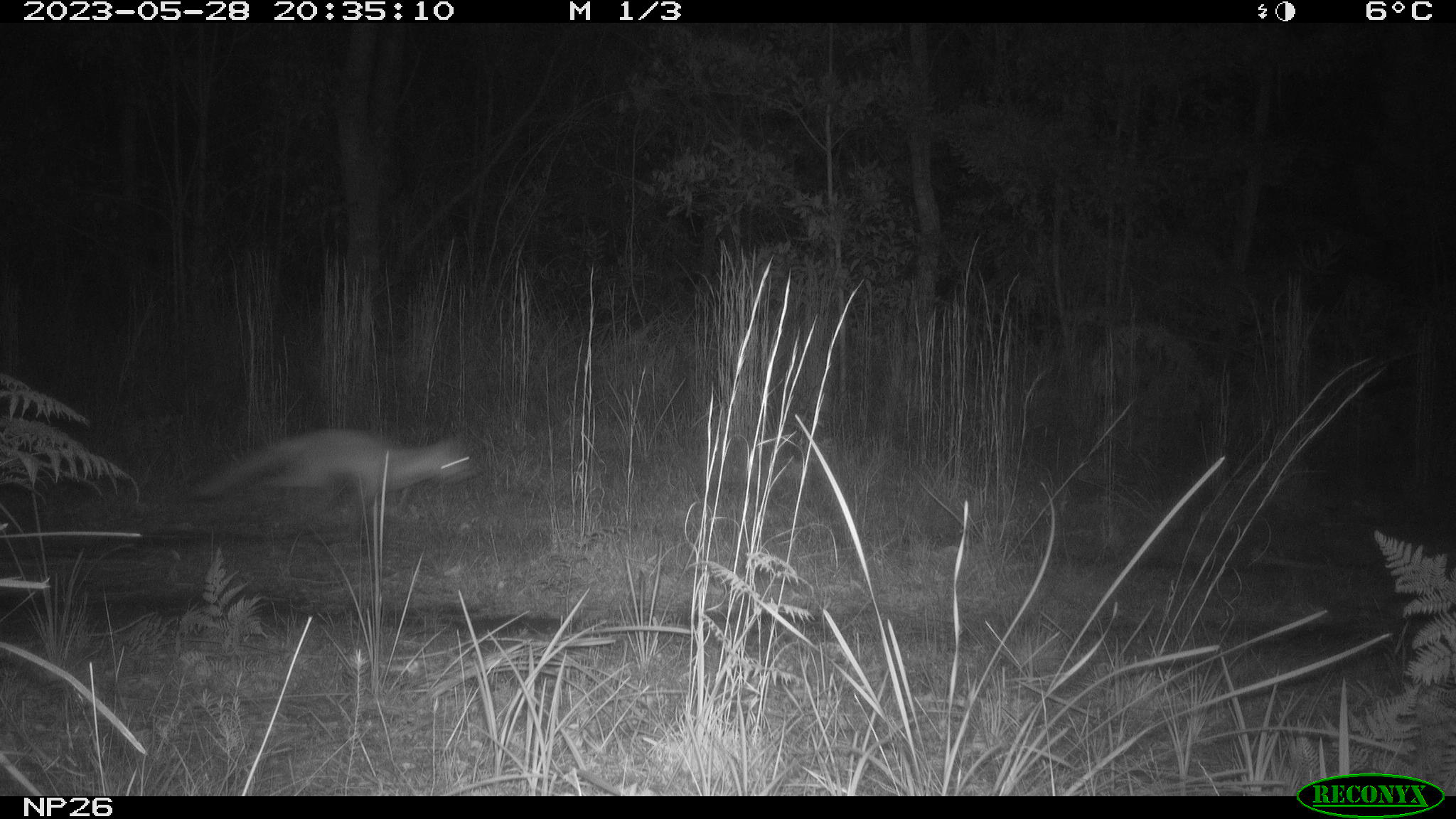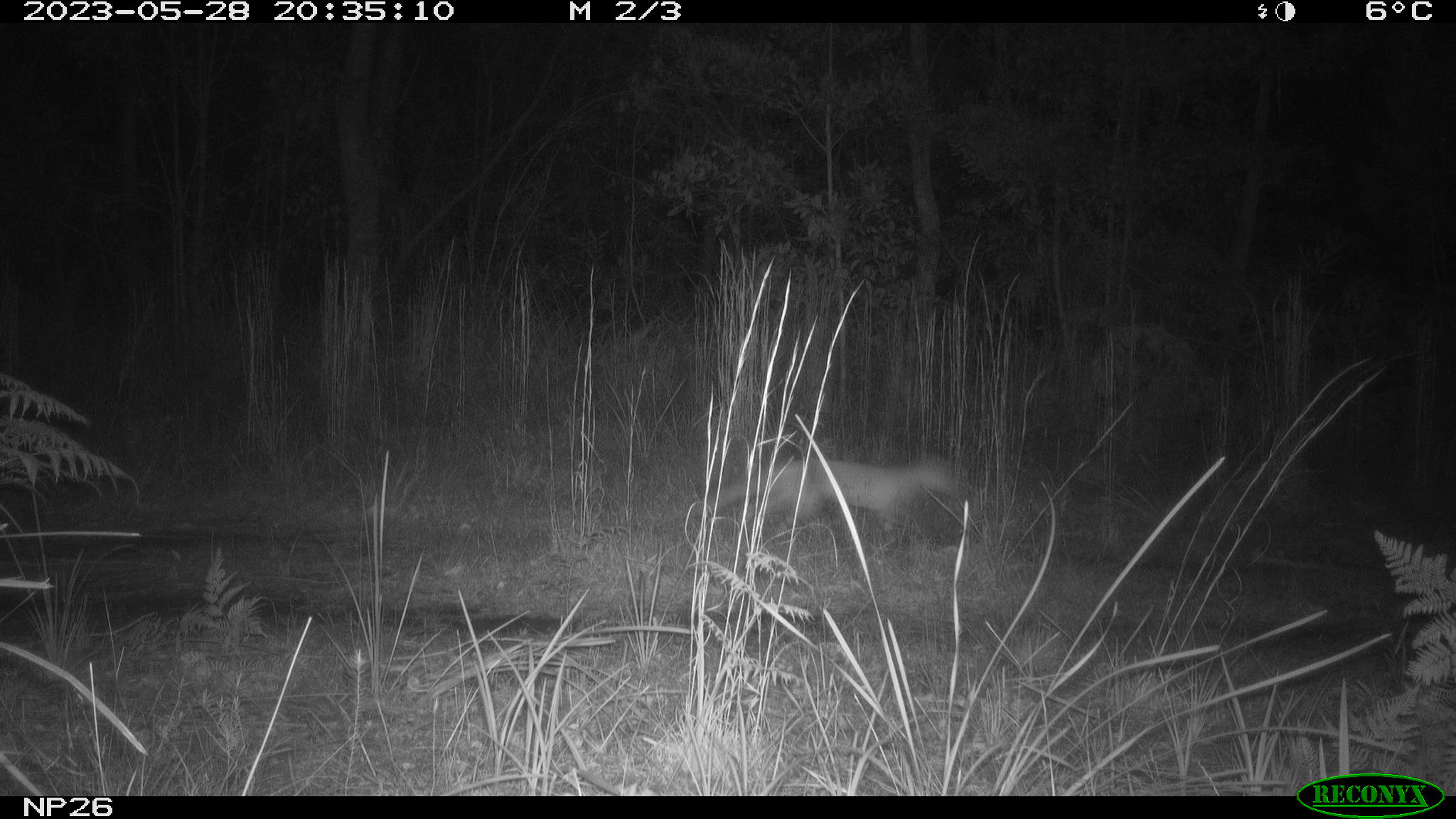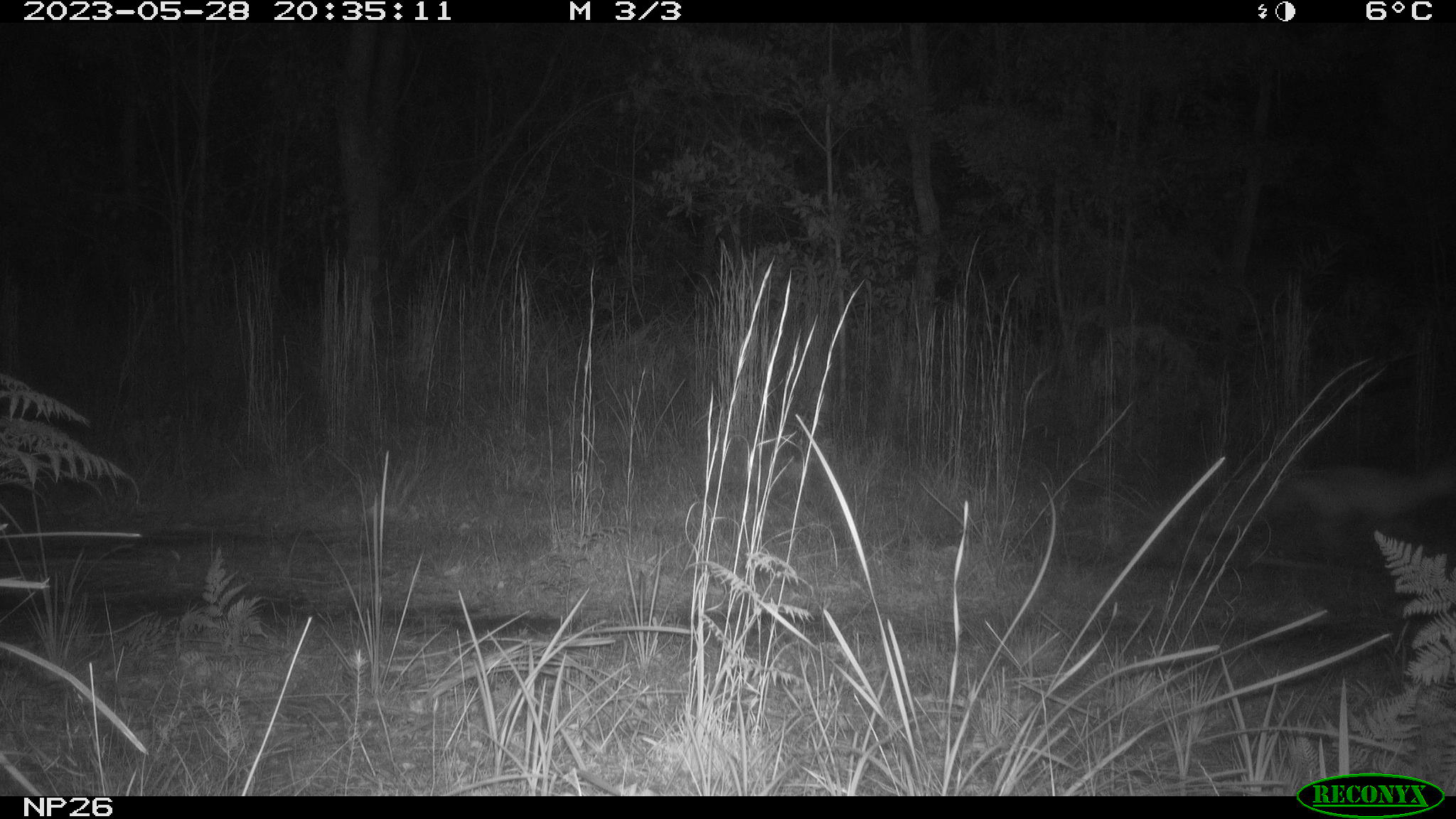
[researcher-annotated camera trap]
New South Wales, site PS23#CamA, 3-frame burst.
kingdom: Animalia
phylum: Chordata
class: Mammalia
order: Carnivora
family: Canidae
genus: Vulpes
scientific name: Vulpes vulpes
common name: red fox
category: fox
Fox (red fox) (Vulpes vulpes).